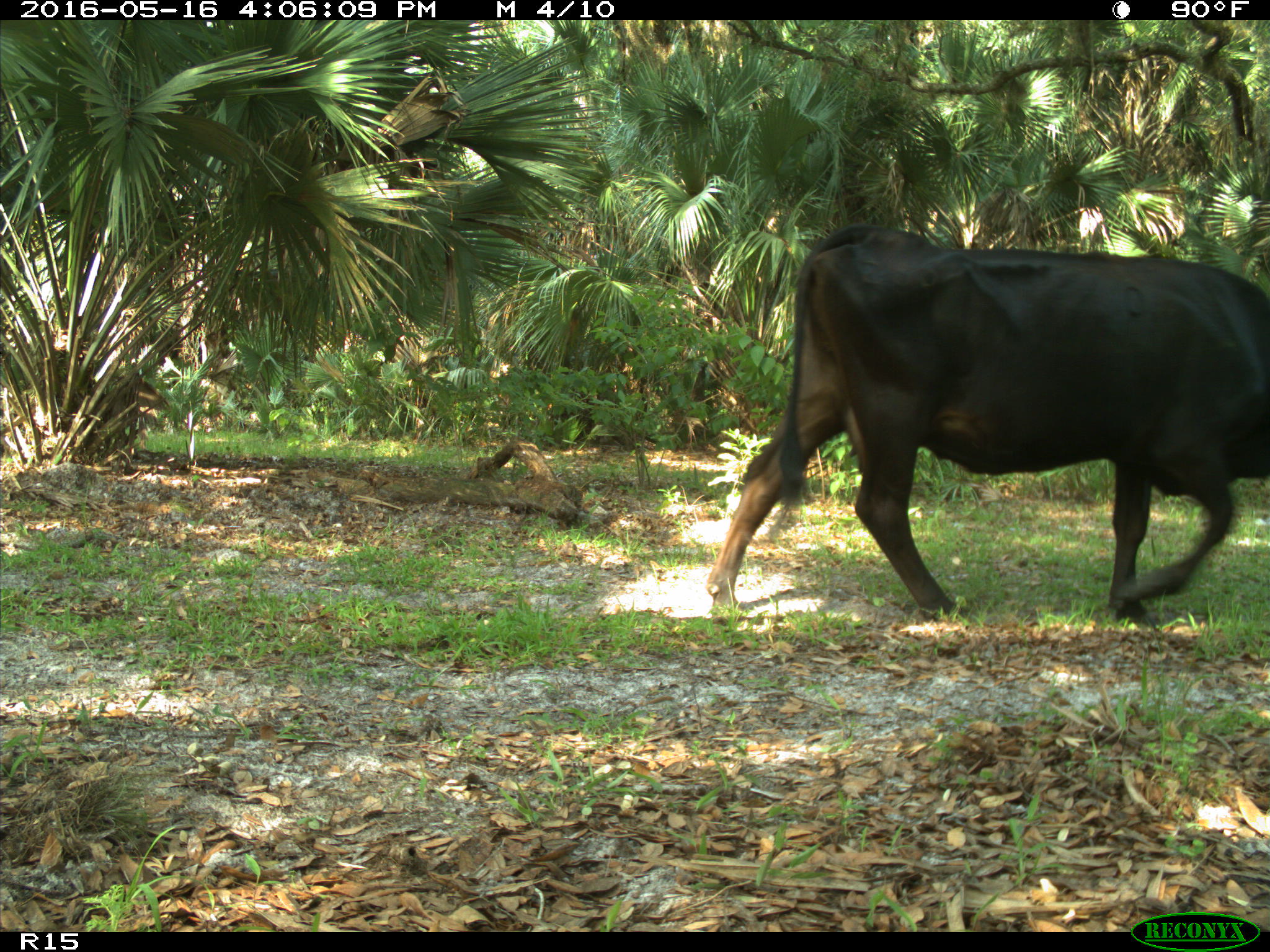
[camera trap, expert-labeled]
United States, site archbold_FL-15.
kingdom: Animalia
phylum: Chordata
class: Mammalia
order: Artiodactyla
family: Bovidae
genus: Bos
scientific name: Bos taurus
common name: domestic cow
Bos taurus (domestic cow).